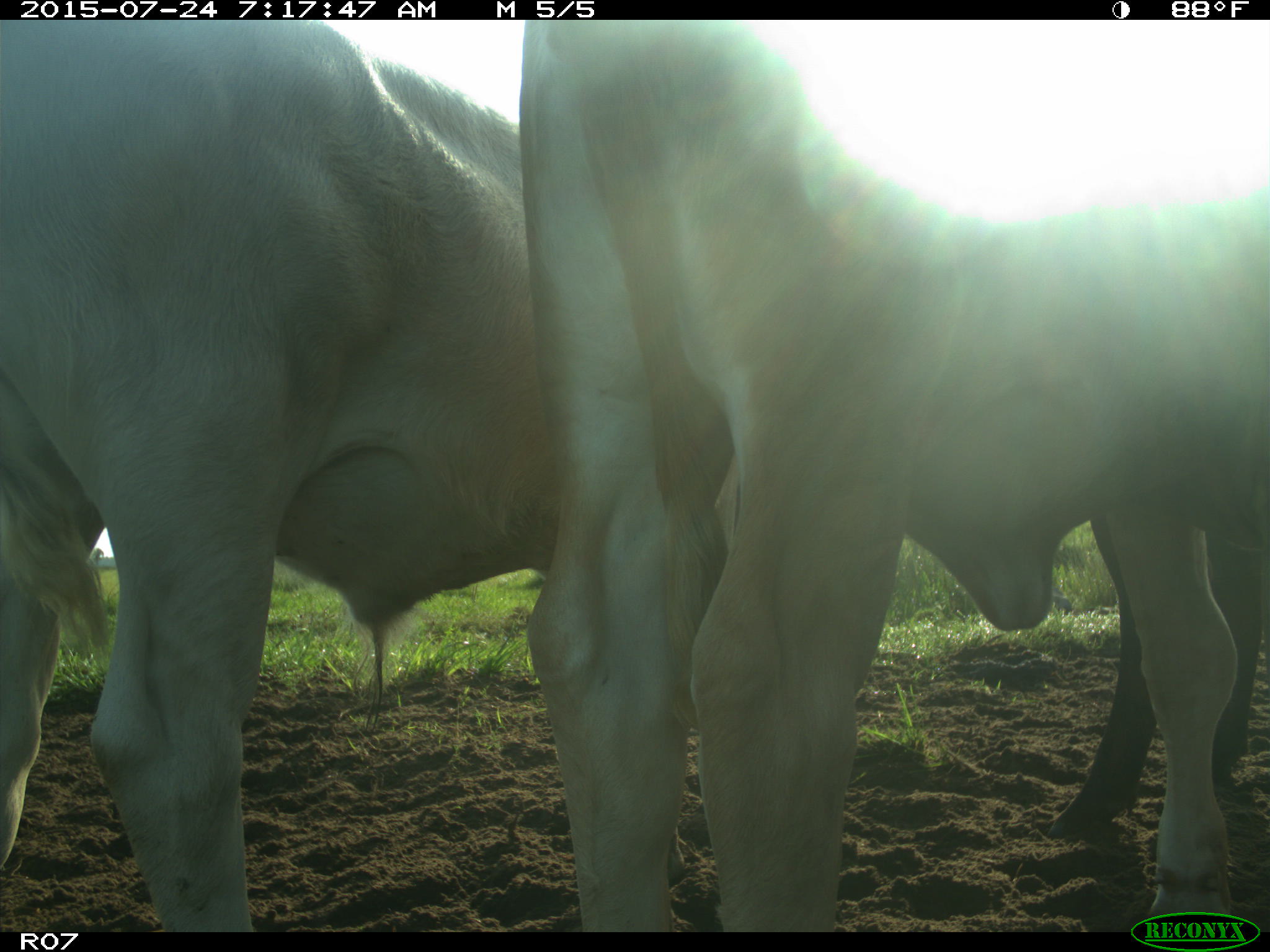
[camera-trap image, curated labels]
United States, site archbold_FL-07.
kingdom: Animalia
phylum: Chordata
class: Mammalia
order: Artiodactyla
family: Bovidae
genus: Bos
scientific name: Bos taurus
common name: domestic cow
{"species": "Bos taurus (domestic cow)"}